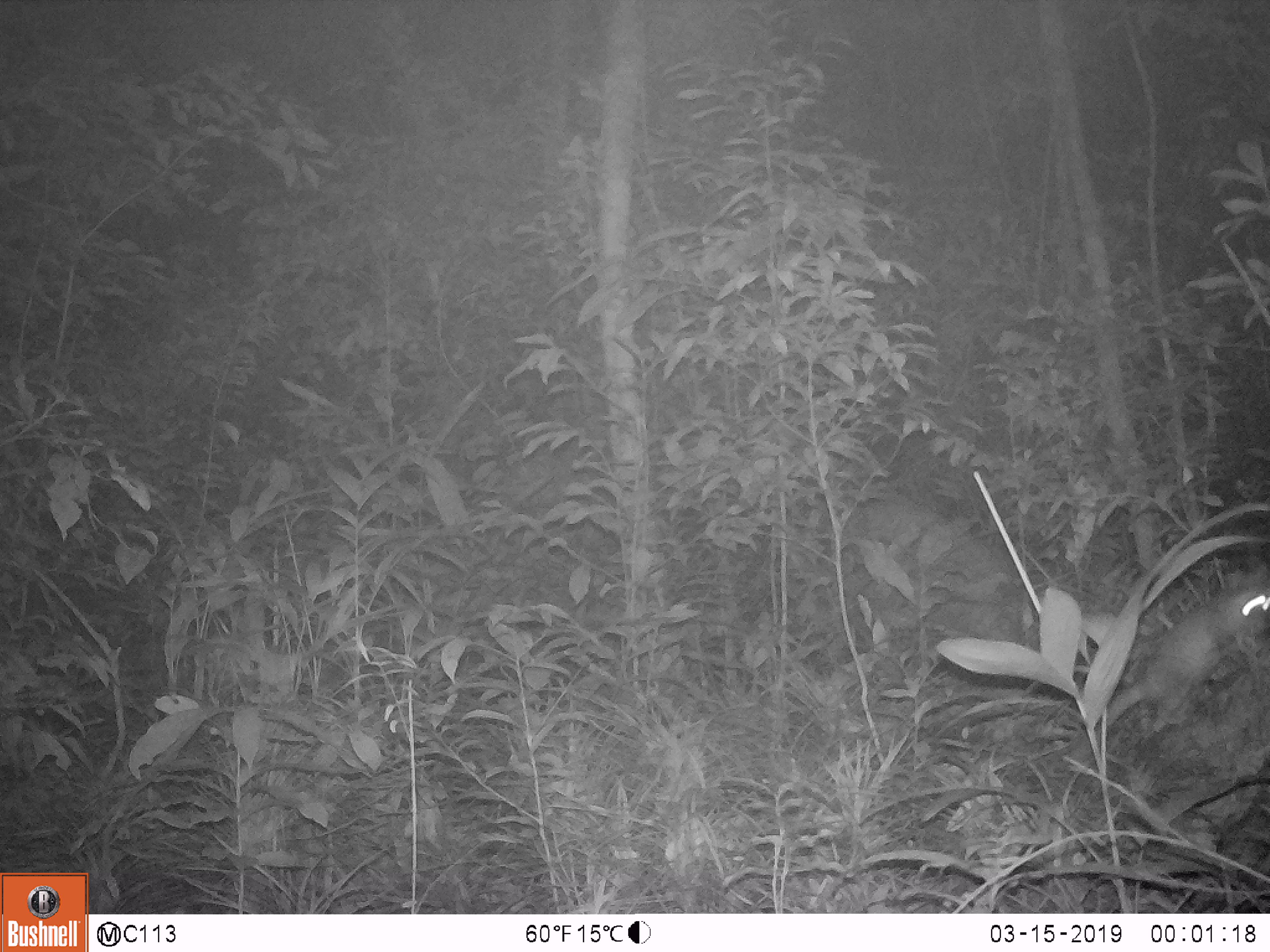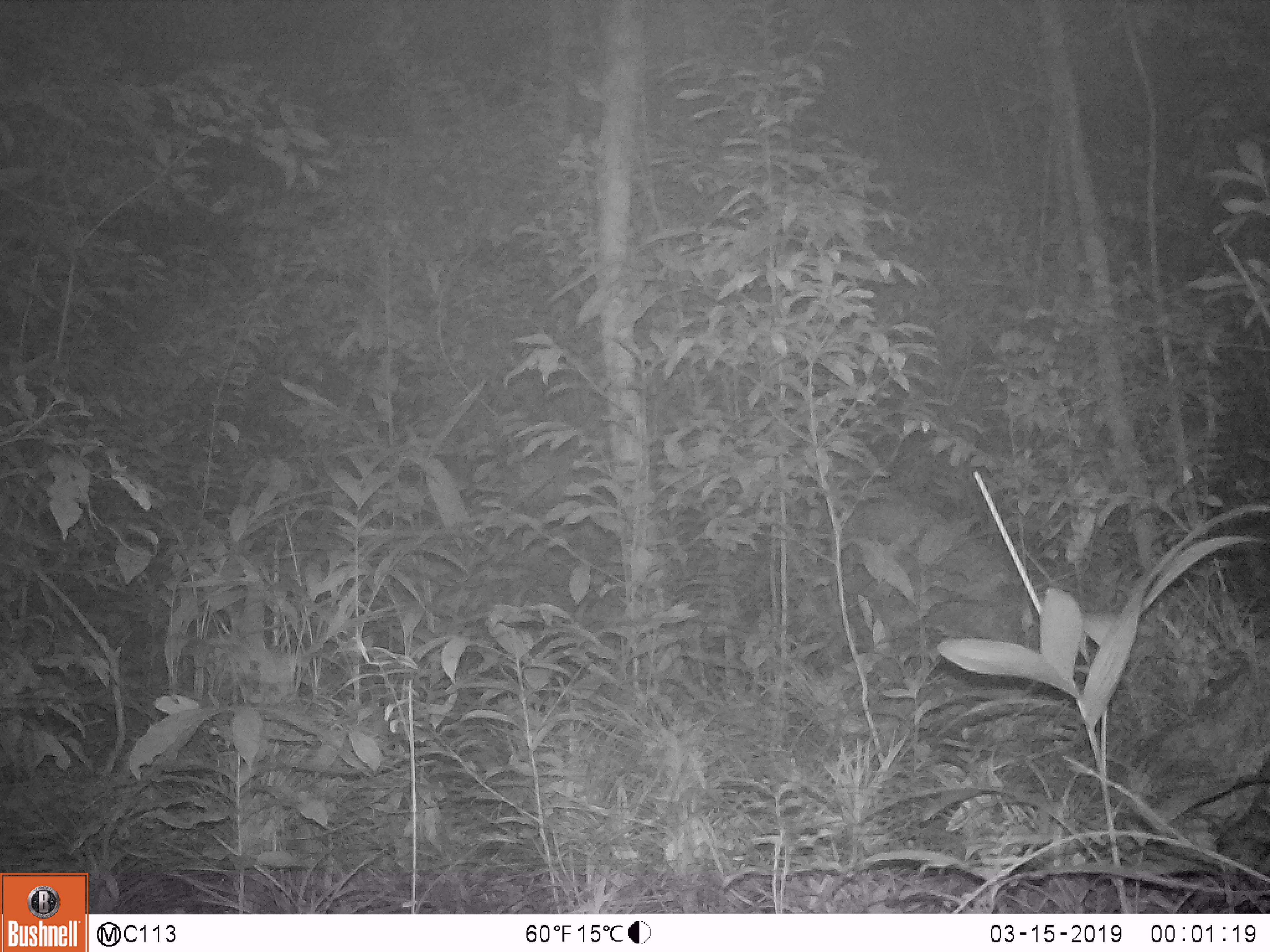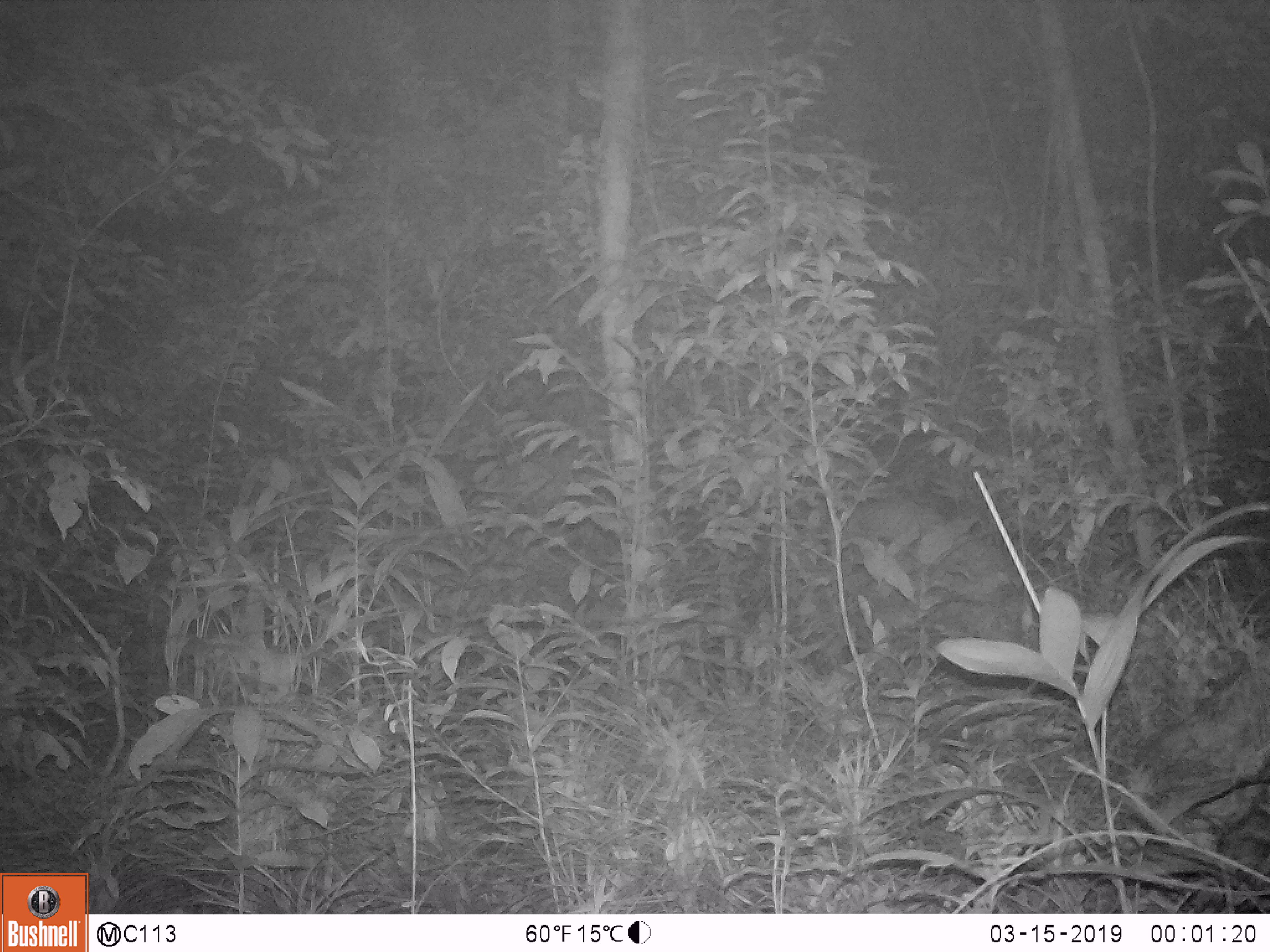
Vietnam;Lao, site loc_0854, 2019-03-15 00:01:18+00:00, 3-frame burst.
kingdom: Animalia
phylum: Chordata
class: Mammalia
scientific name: Mammalia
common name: mammal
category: unidentified small mammal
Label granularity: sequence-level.